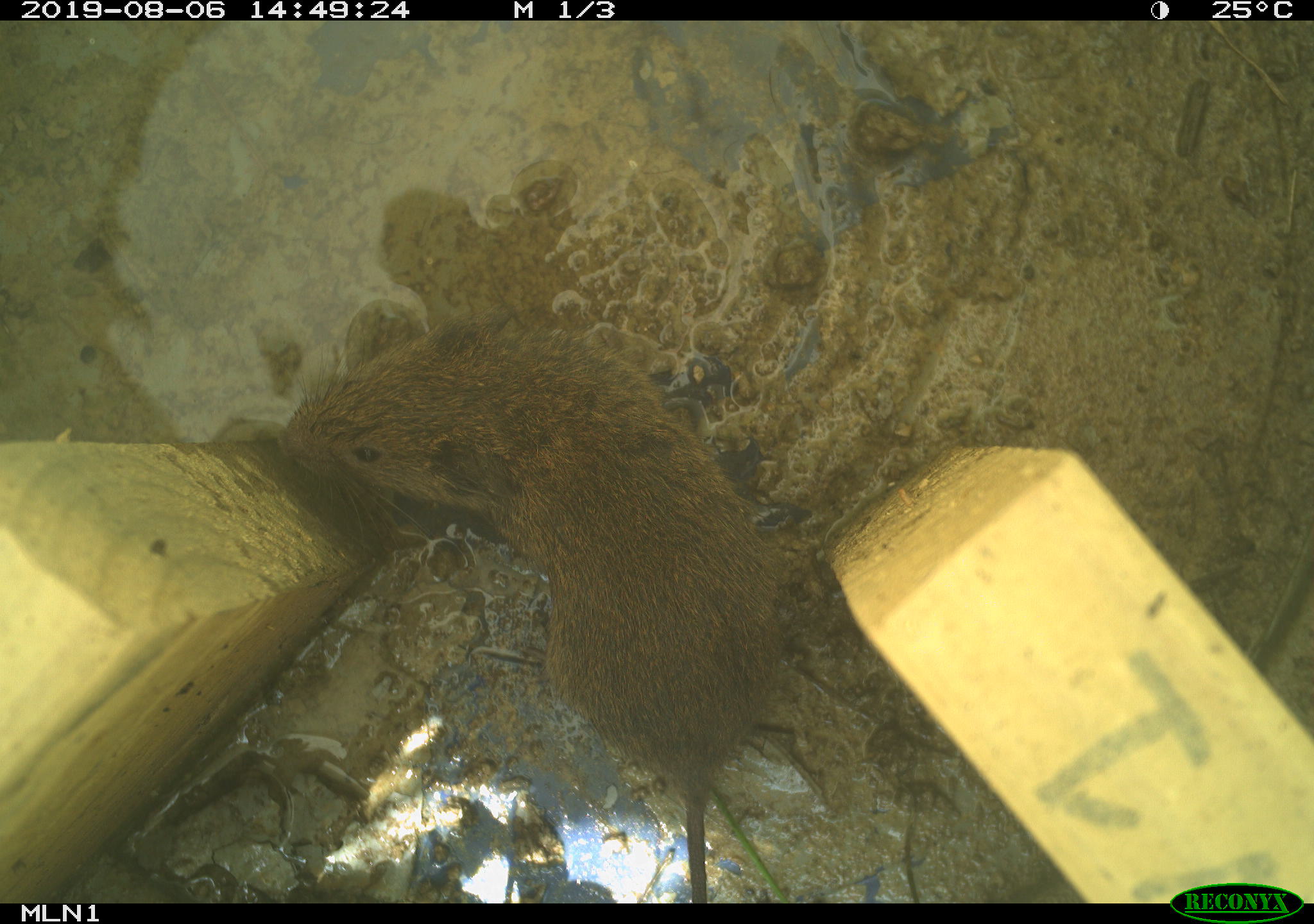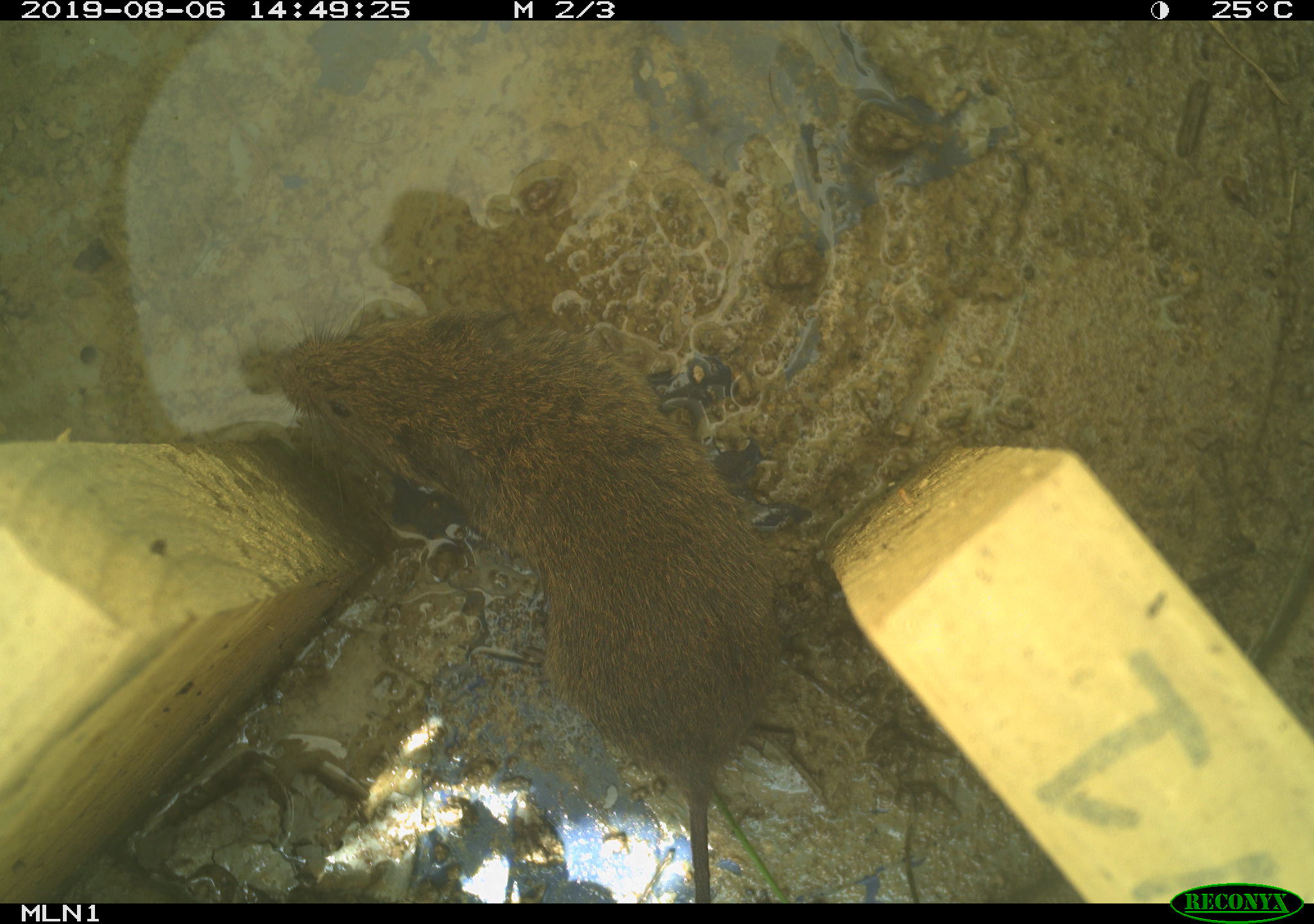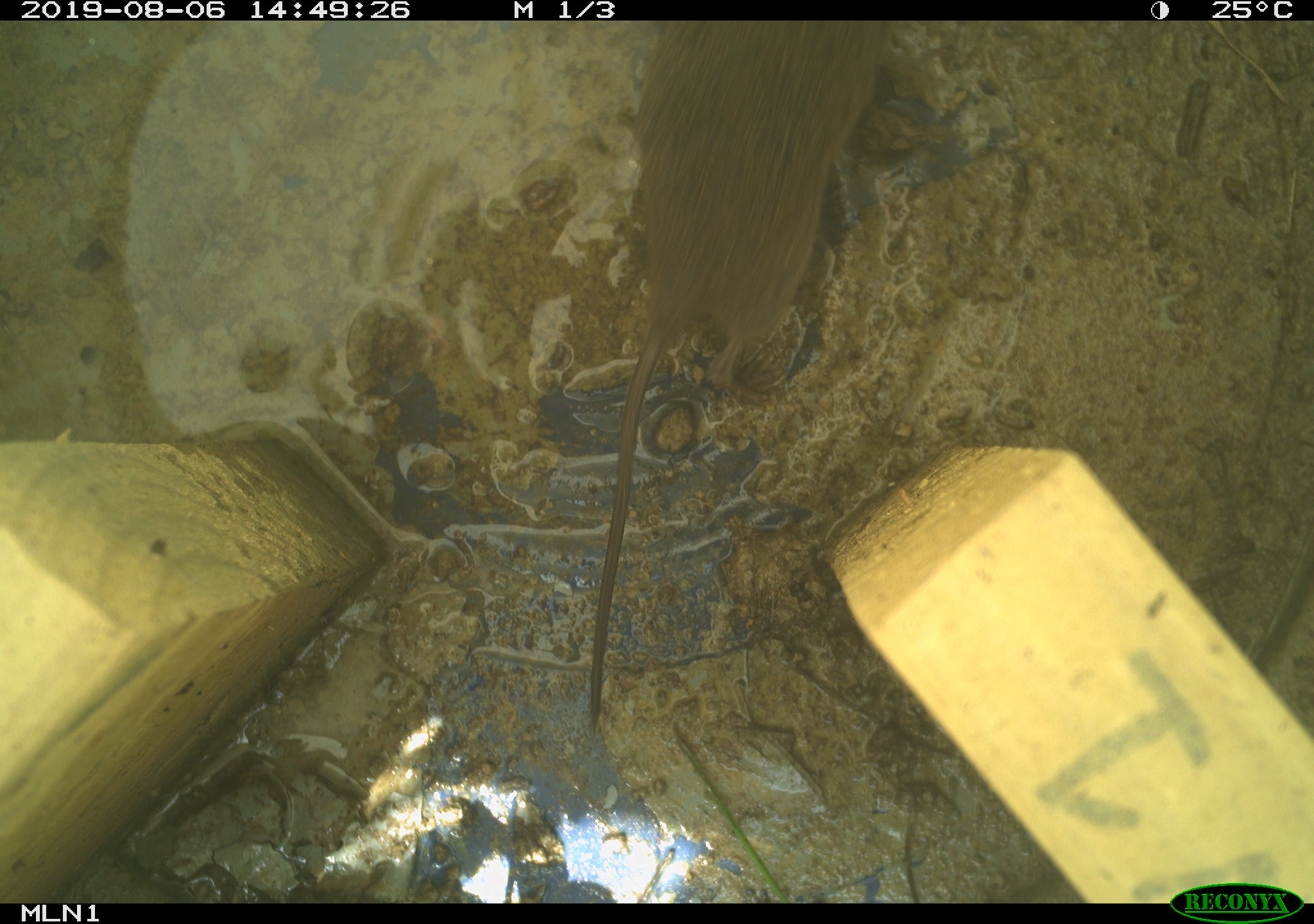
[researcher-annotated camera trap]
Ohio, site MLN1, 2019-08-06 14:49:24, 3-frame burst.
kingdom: Animalia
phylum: Chordata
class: Mammalia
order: Rodentia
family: Cricetidae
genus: Microtus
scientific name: Microtus pennsylvanicus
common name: meadow vole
Meadow vole (Microtus pennsylvanicus).